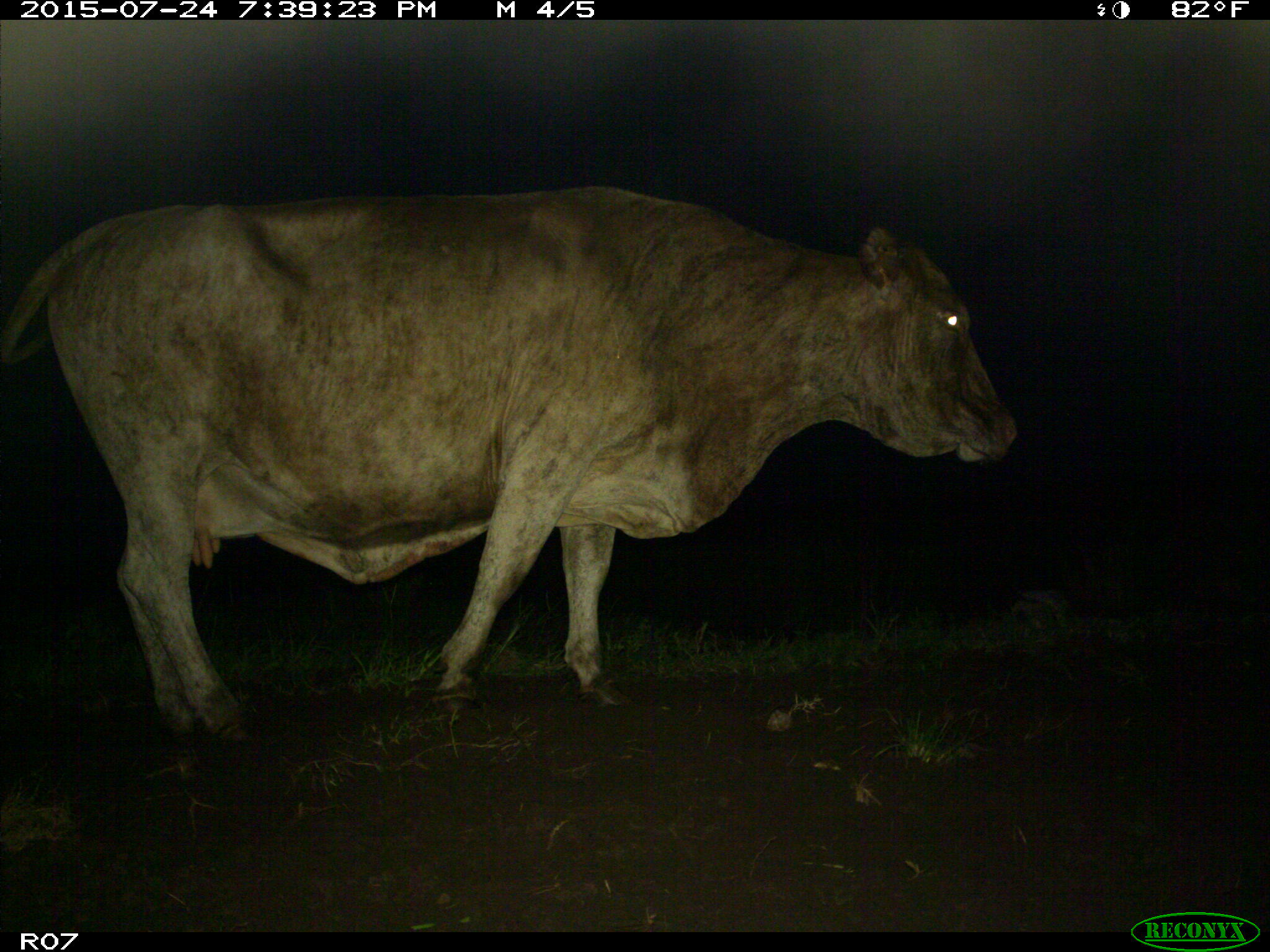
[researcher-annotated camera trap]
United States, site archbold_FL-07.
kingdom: Animalia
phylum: Chordata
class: Mammalia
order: Artiodactyla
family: Bovidae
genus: Bos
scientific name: Bos taurus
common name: domestic cow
Bos taurus (domestic cow).